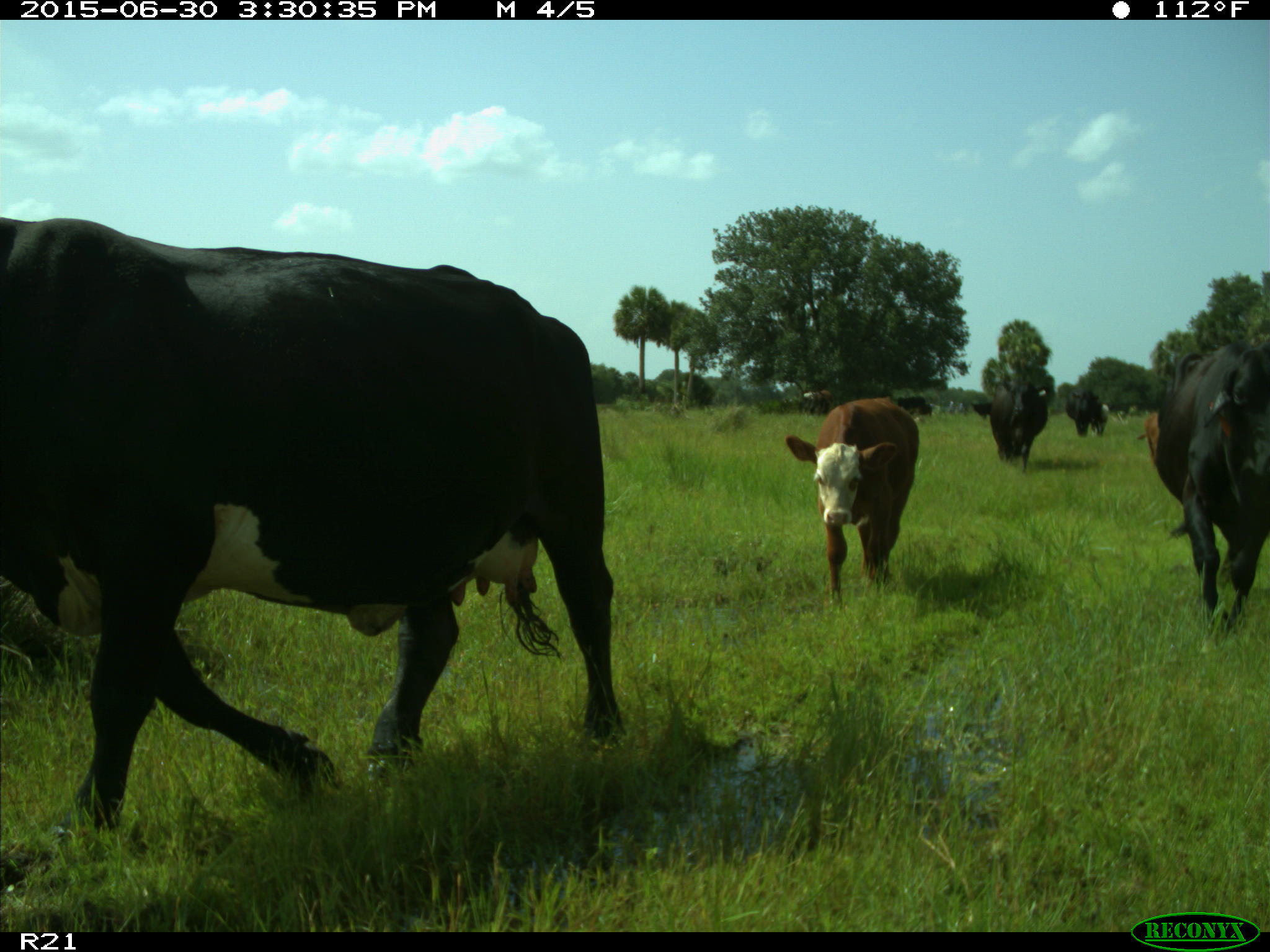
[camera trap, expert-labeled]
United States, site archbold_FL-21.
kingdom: Animalia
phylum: Chordata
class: Mammalia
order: Artiodactyla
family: Bovidae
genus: Bos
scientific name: Bos taurus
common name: domestic cow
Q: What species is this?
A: Bos taurus (domestic cow).